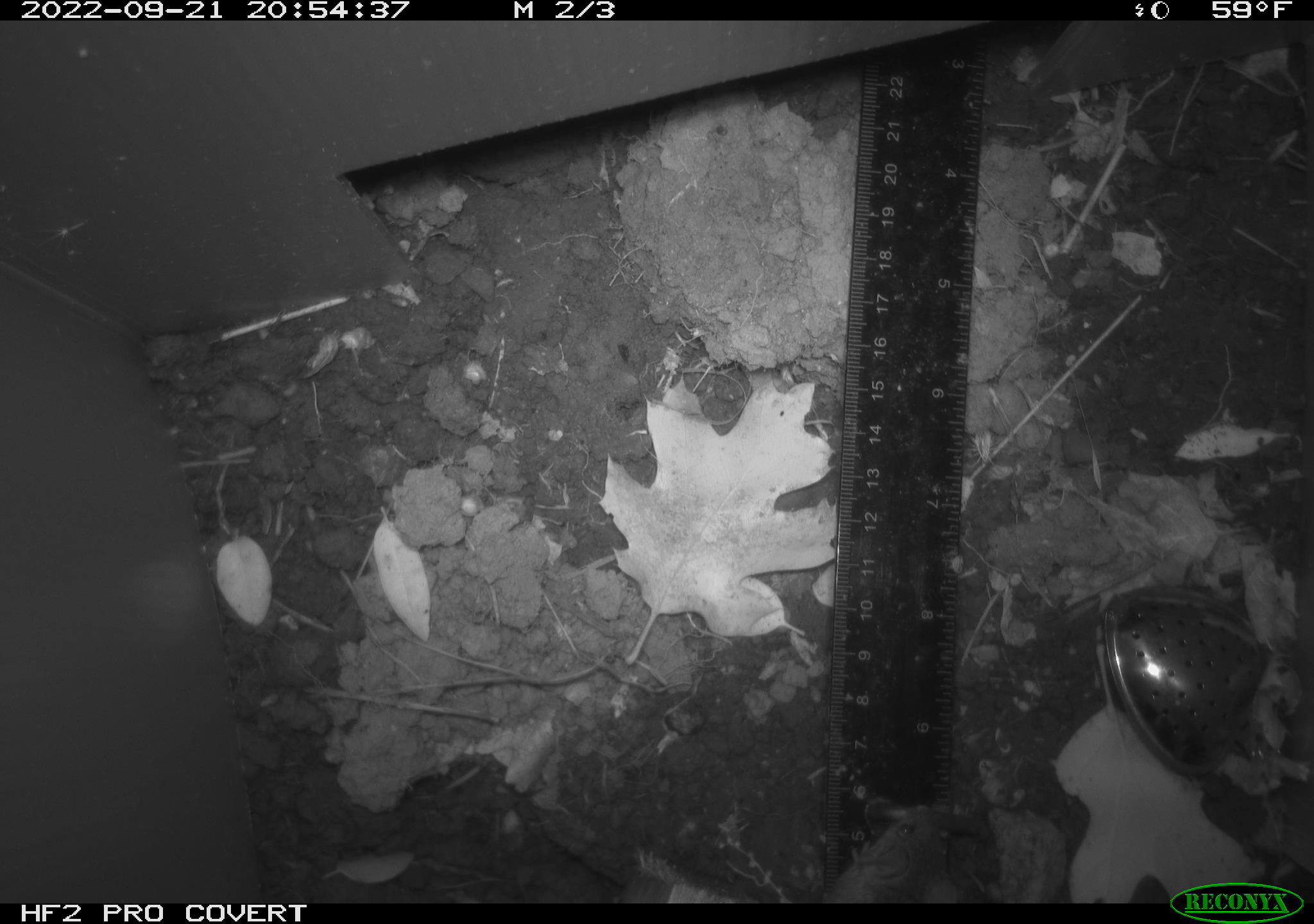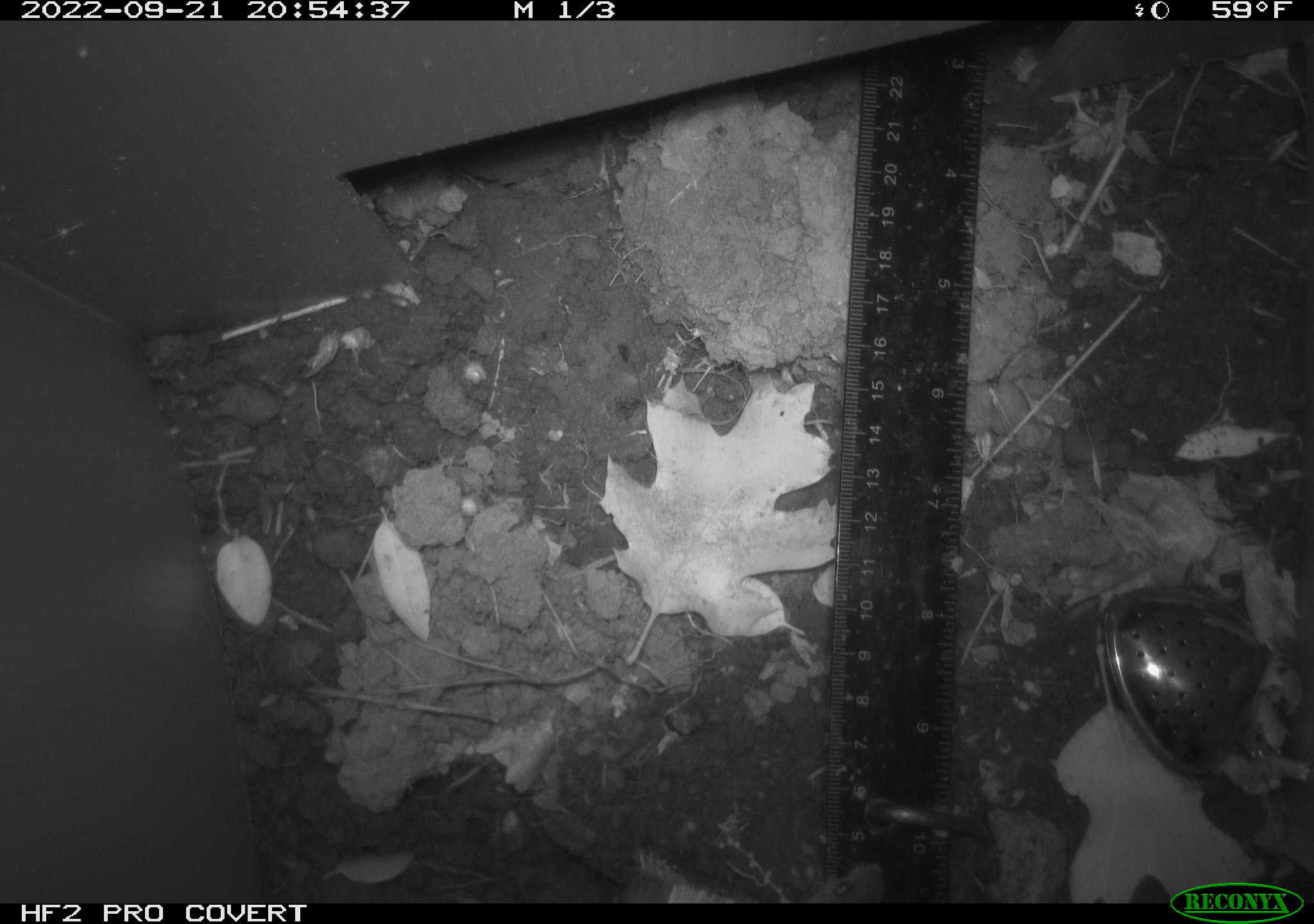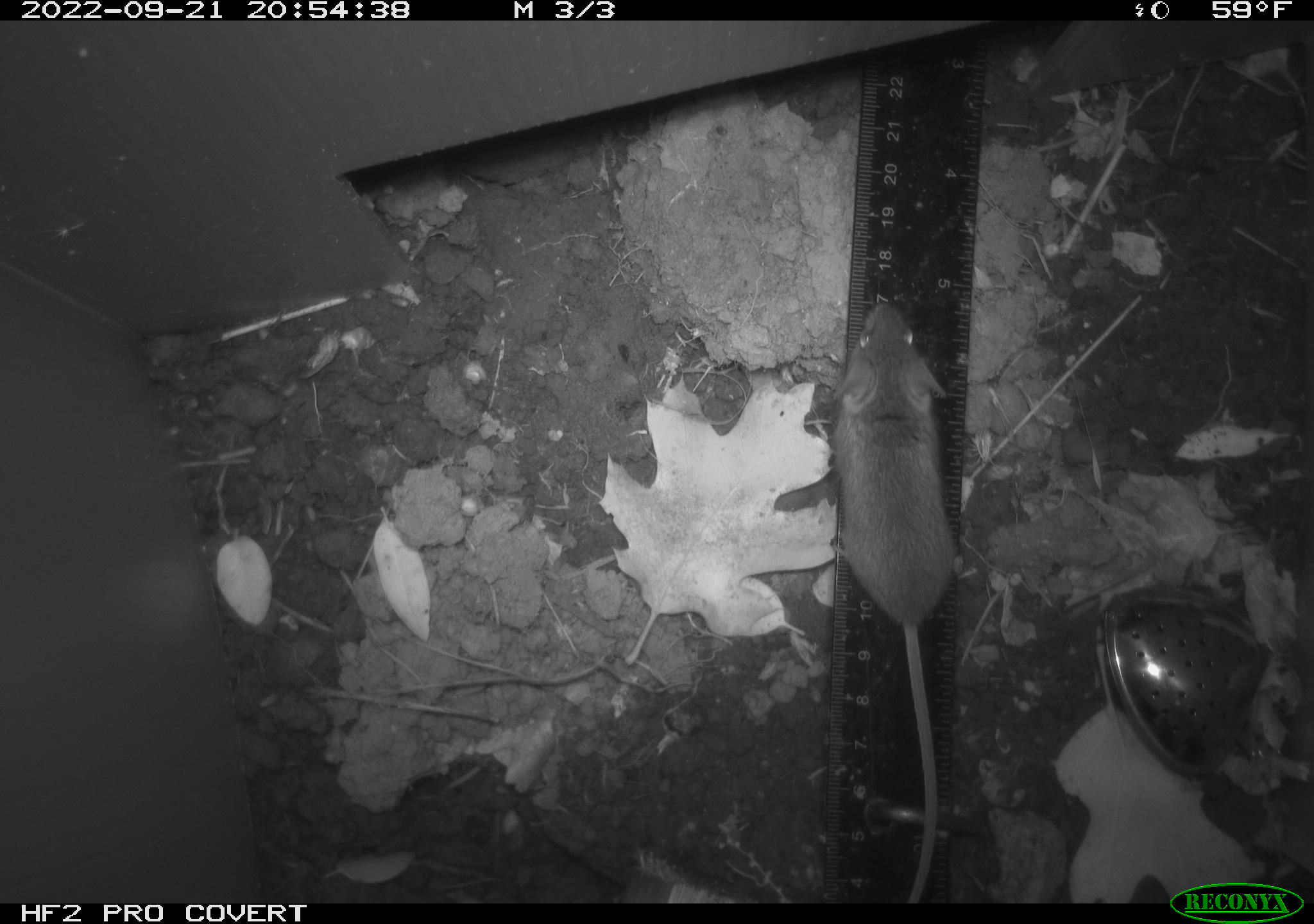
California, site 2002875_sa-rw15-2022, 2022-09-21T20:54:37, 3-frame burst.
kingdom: Animalia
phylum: Chordata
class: Mammalia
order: Rodentia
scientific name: Rodentia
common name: mouse species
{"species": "mouse species (Rodentia)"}